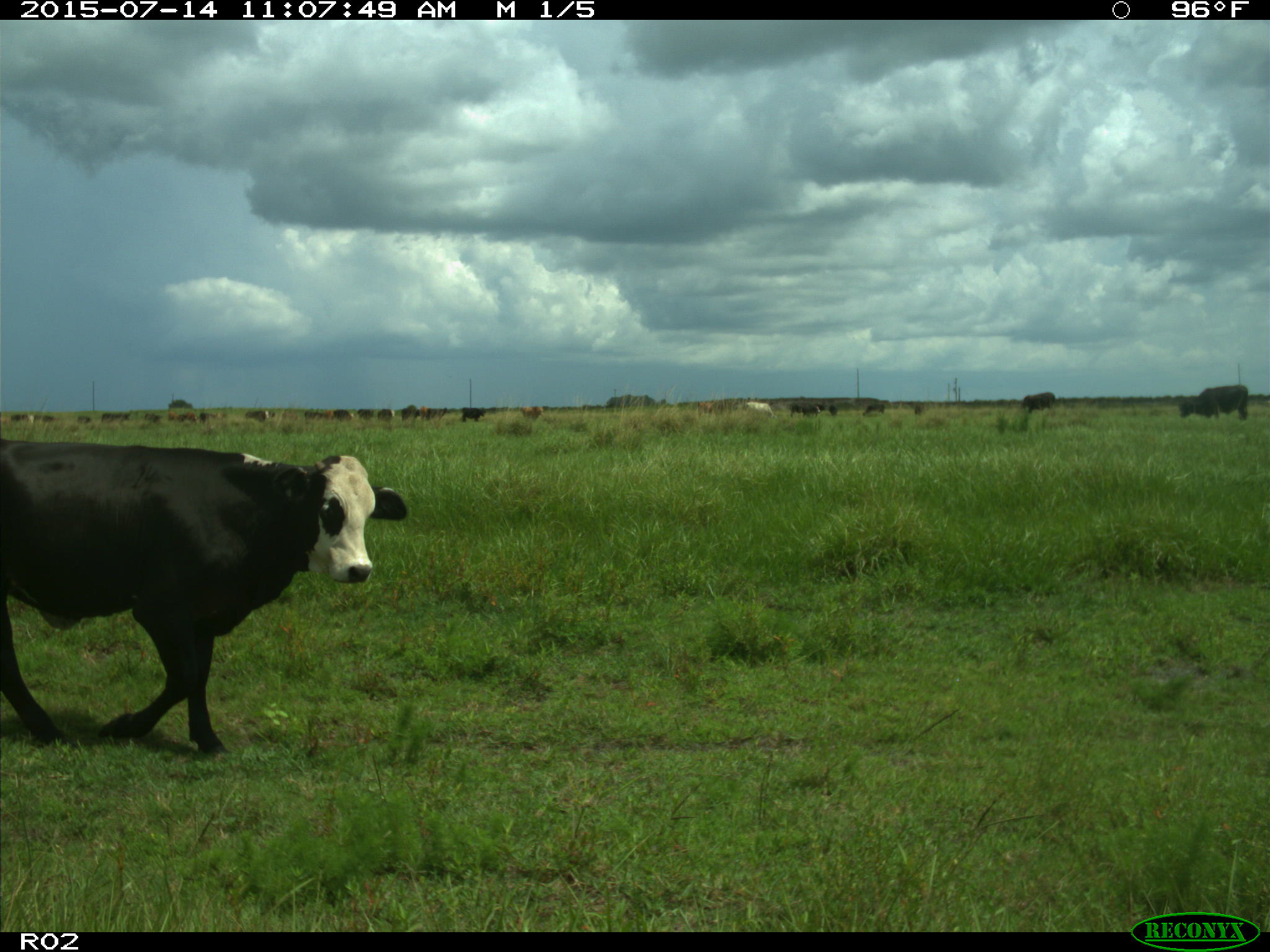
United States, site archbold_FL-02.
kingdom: Animalia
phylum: Chordata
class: Mammalia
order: Artiodactyla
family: Bovidae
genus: Bos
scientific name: Bos taurus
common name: domestic cow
Bos taurus (domestic cow).